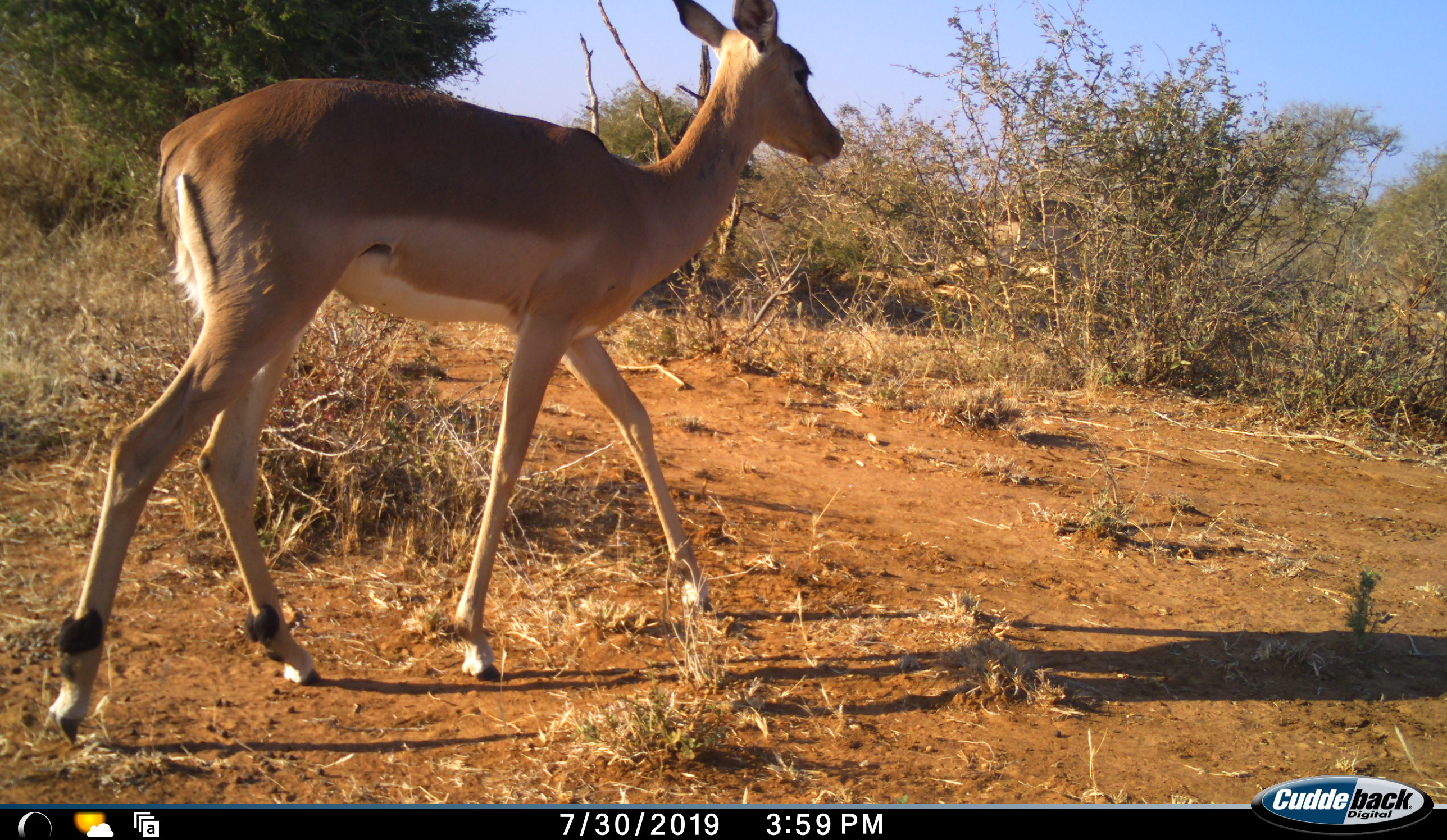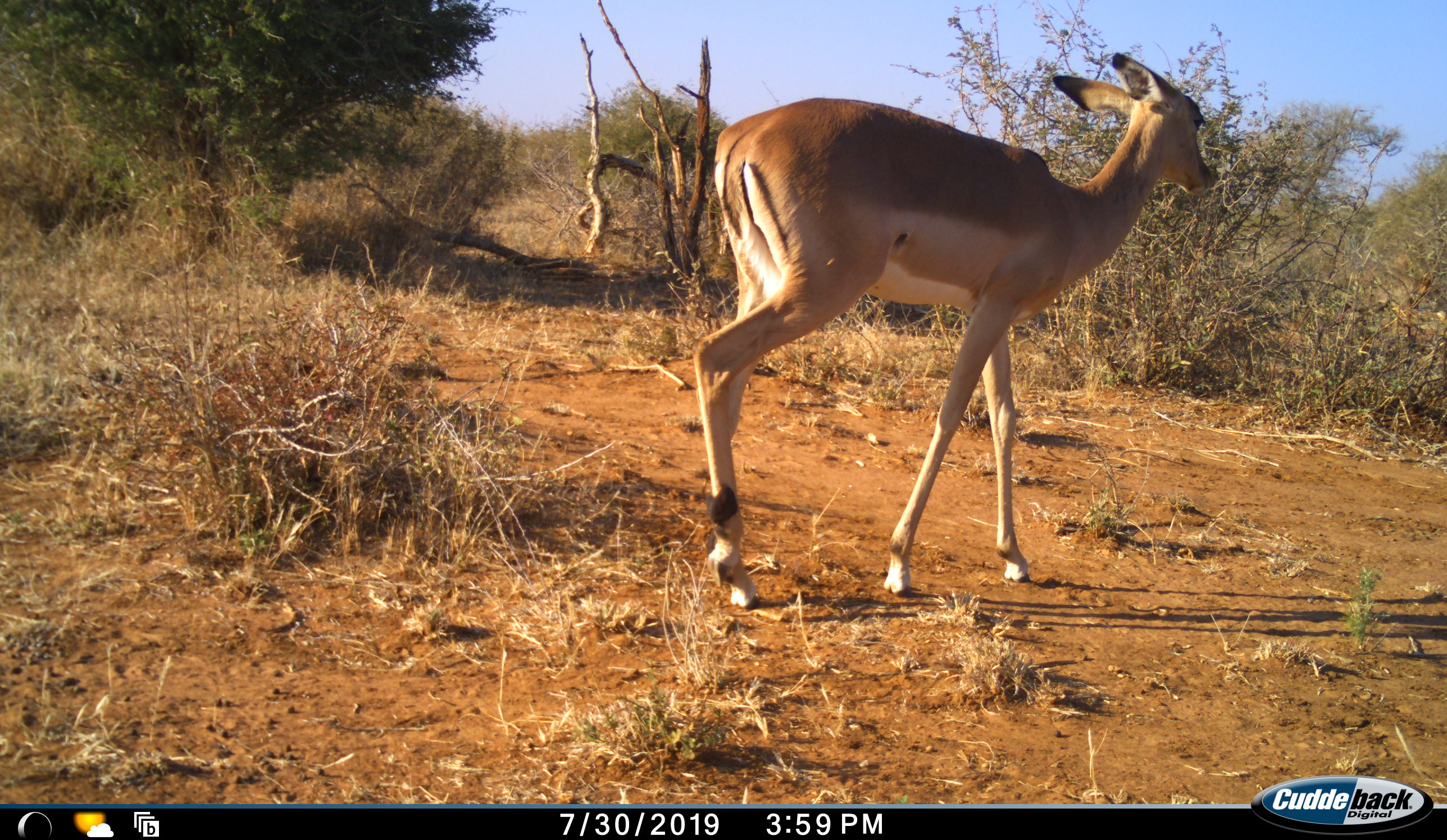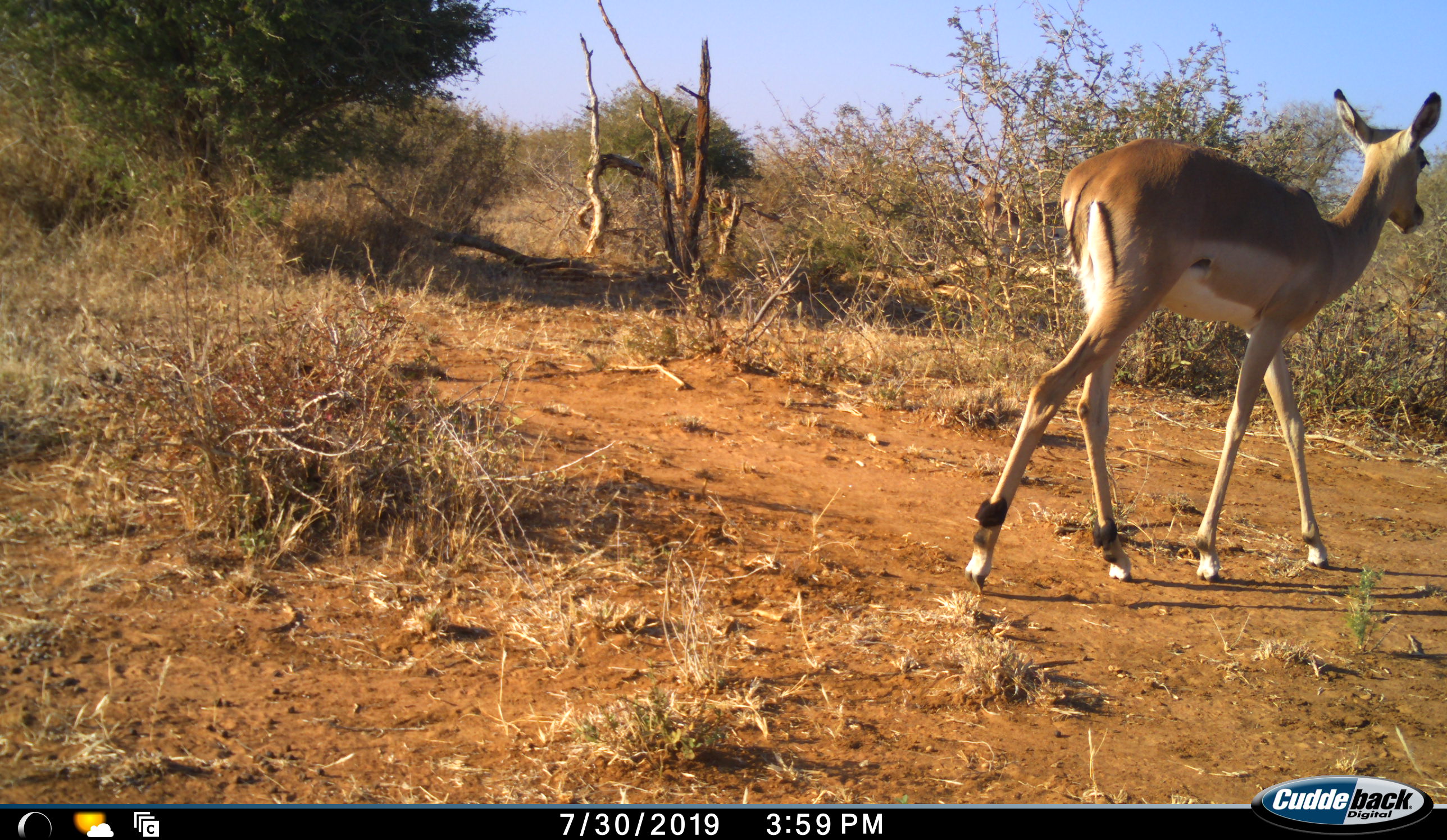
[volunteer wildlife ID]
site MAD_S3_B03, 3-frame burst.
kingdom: Animalia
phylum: Chordata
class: Mammalia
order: Artiodactyla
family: Bovidae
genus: Aepyceros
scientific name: Aepyceros melampus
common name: impala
Impala (Aepyceros melampus), count 1. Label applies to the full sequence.